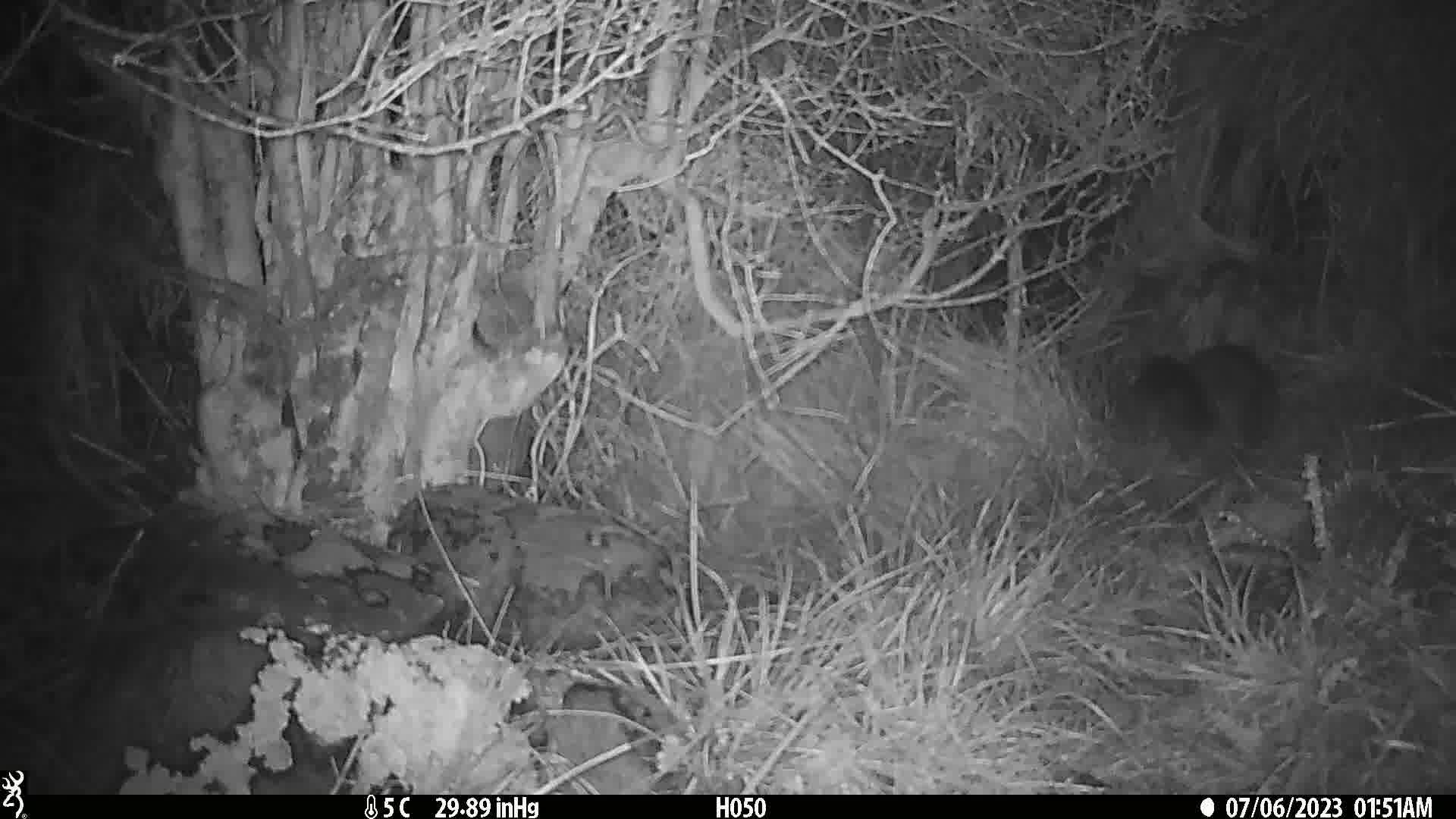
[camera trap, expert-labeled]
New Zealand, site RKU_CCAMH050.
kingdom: Animalia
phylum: Chordata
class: Mammalia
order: Diprotodontia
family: Phalangeridae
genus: Trichosurus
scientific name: Trichosurus vulpecula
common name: common brushtail possum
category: possum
Possum (common brushtail possum) (Trichosurus vulpecula).